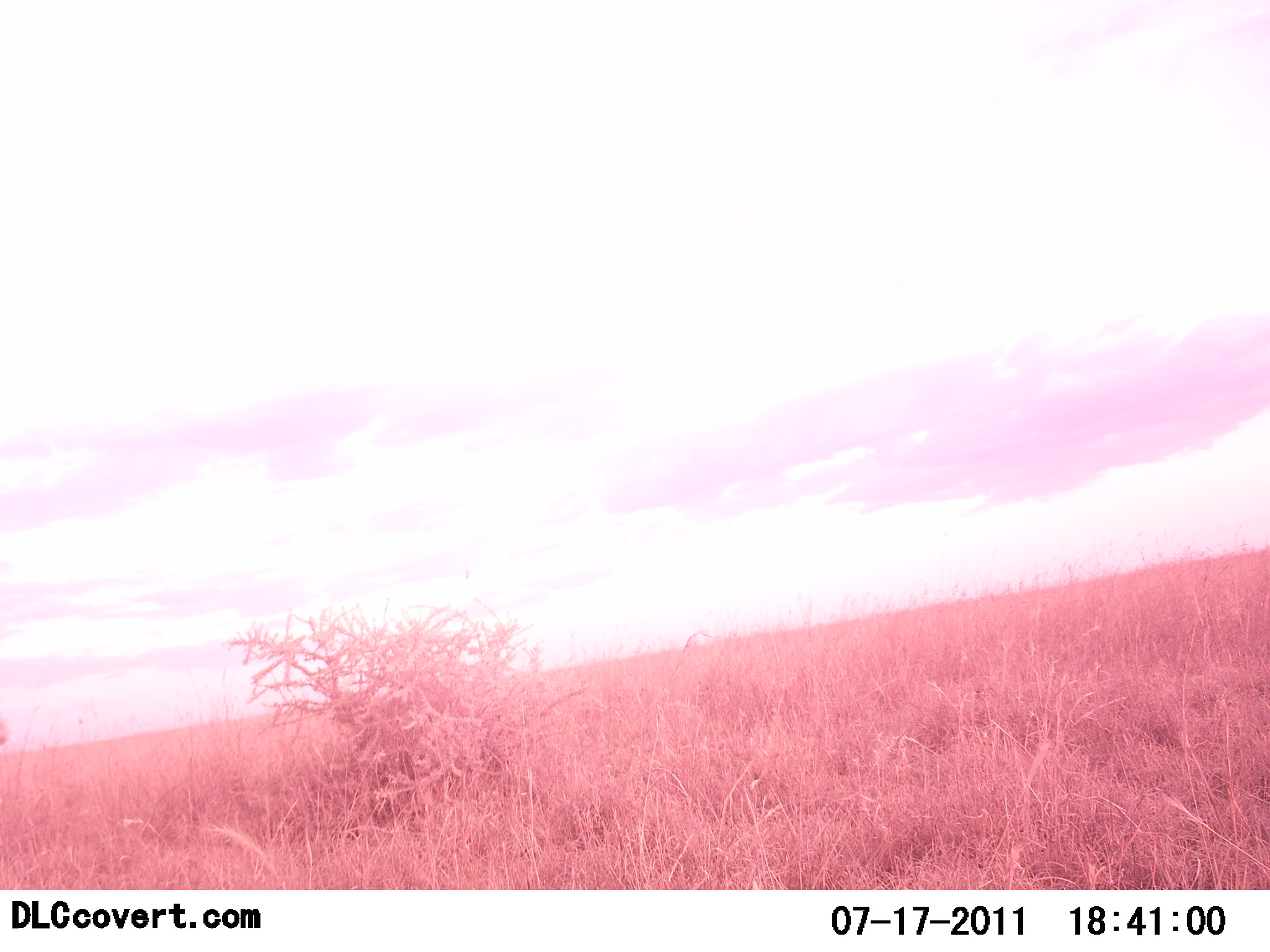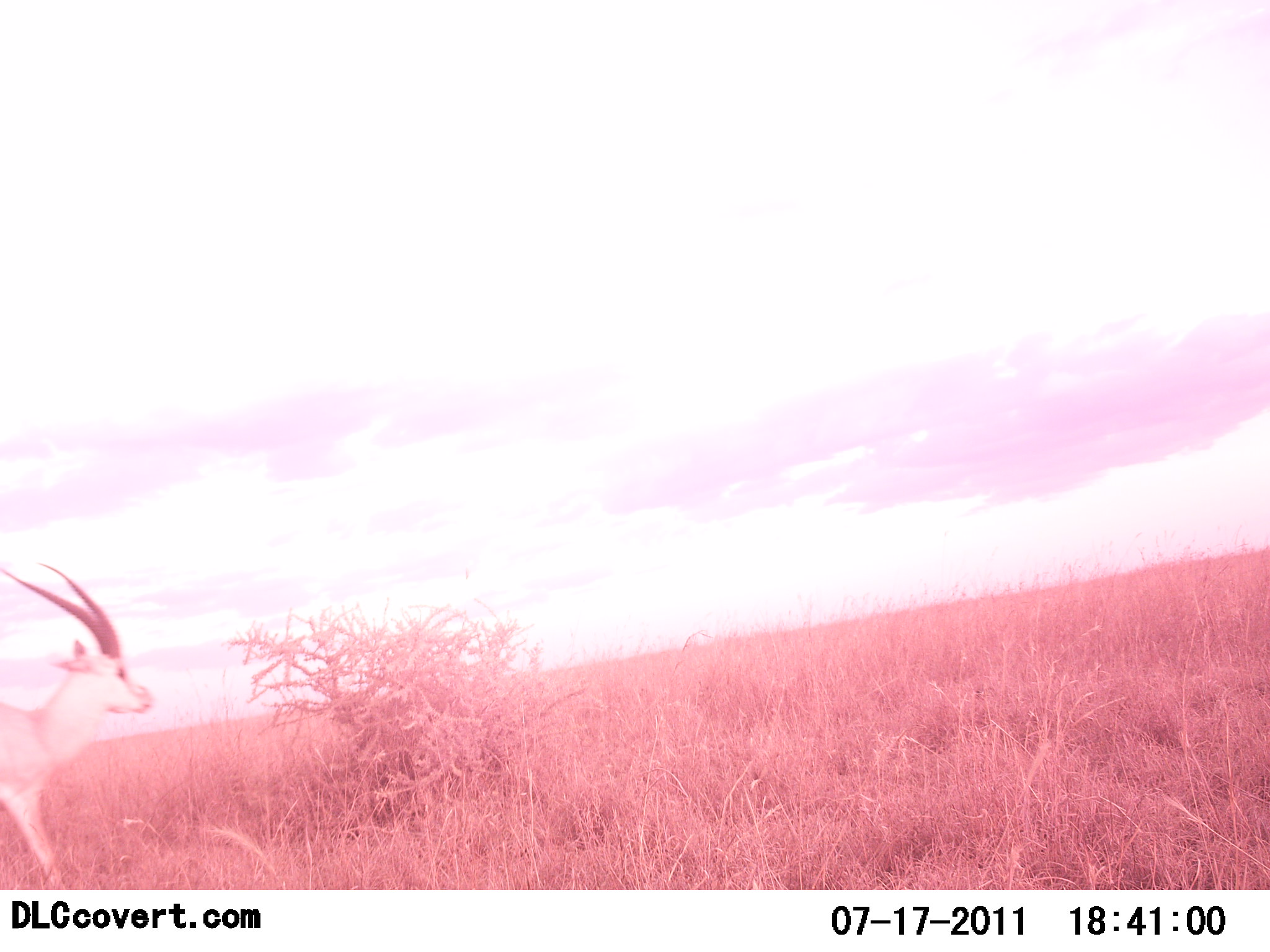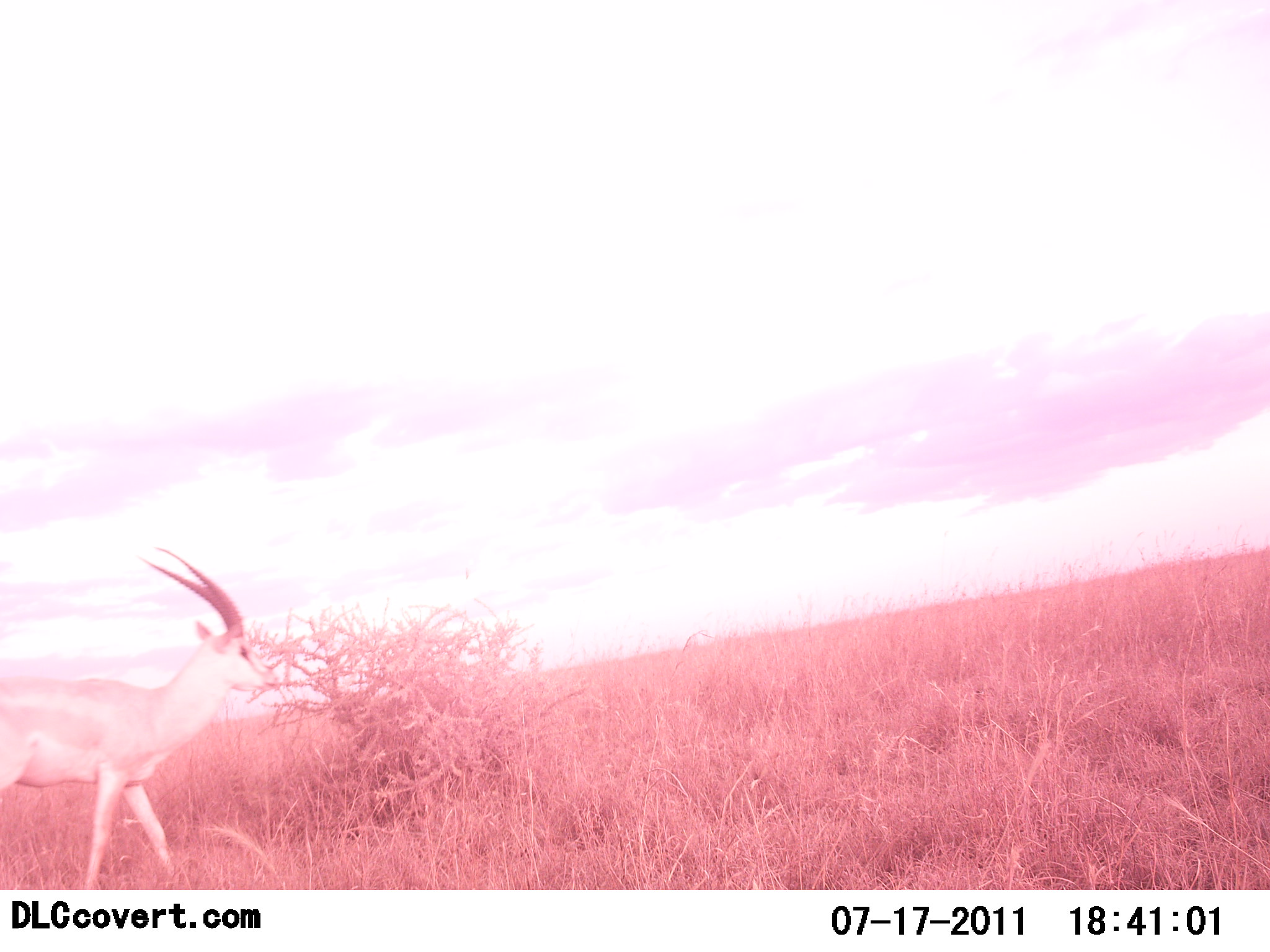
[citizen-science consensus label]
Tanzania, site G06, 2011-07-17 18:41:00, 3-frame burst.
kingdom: Animalia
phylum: Chordata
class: Mammalia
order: Artiodactyla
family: Bovidae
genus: Nanger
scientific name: Nanger granti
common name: grant's gazelle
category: gazellegrants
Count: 1.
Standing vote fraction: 10%.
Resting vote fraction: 0%.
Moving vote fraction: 100%.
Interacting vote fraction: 0%.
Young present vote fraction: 0%.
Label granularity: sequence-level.